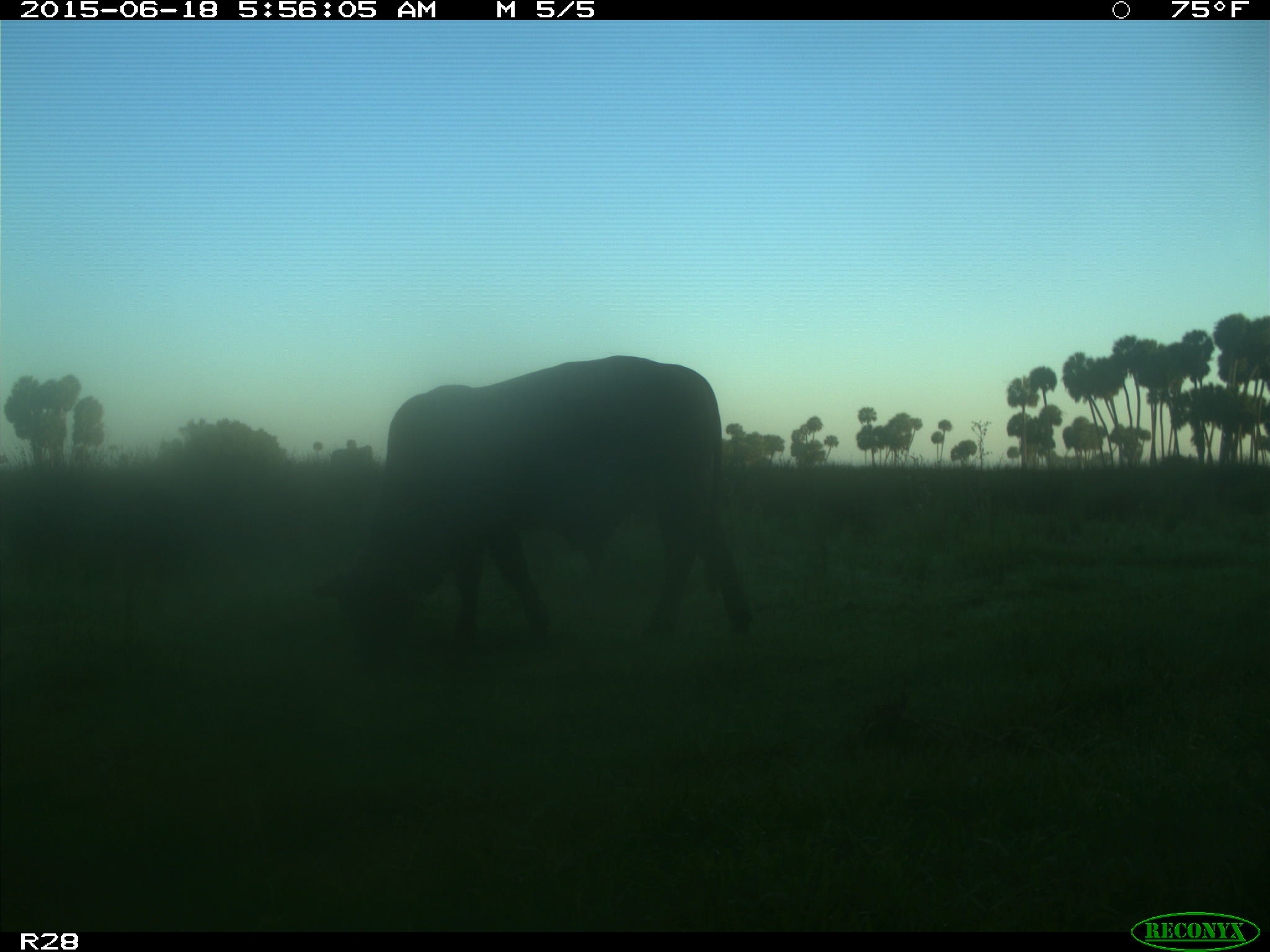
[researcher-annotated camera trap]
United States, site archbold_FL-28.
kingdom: Animalia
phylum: Chordata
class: Mammalia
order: Artiodactyla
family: Bovidae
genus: Bos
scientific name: Bos taurus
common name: domestic cow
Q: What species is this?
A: Bos taurus (domestic cow).